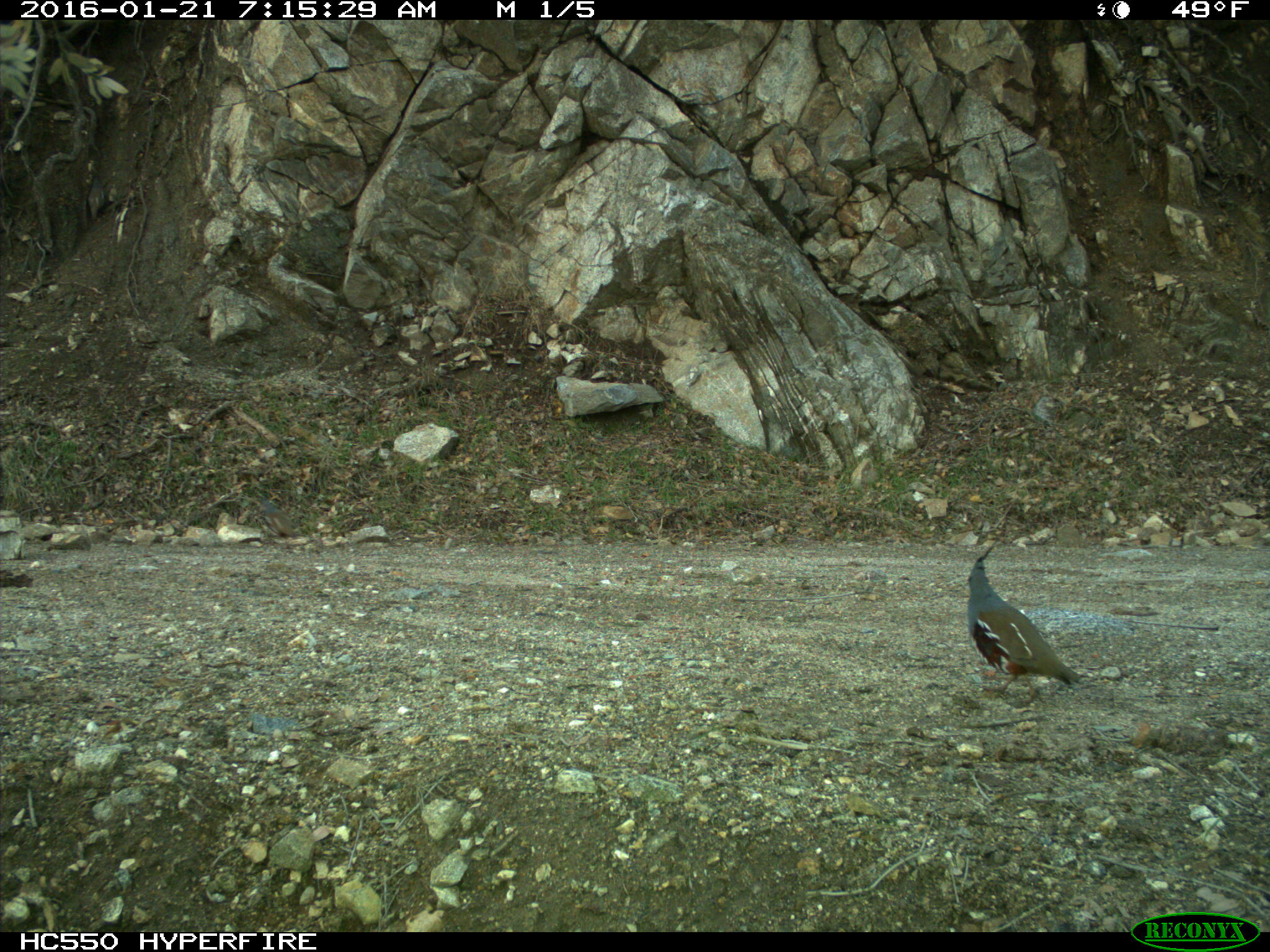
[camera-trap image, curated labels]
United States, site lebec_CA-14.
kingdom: Animalia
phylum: Chordata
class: Aves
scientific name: Aves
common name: birds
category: unidentified bird